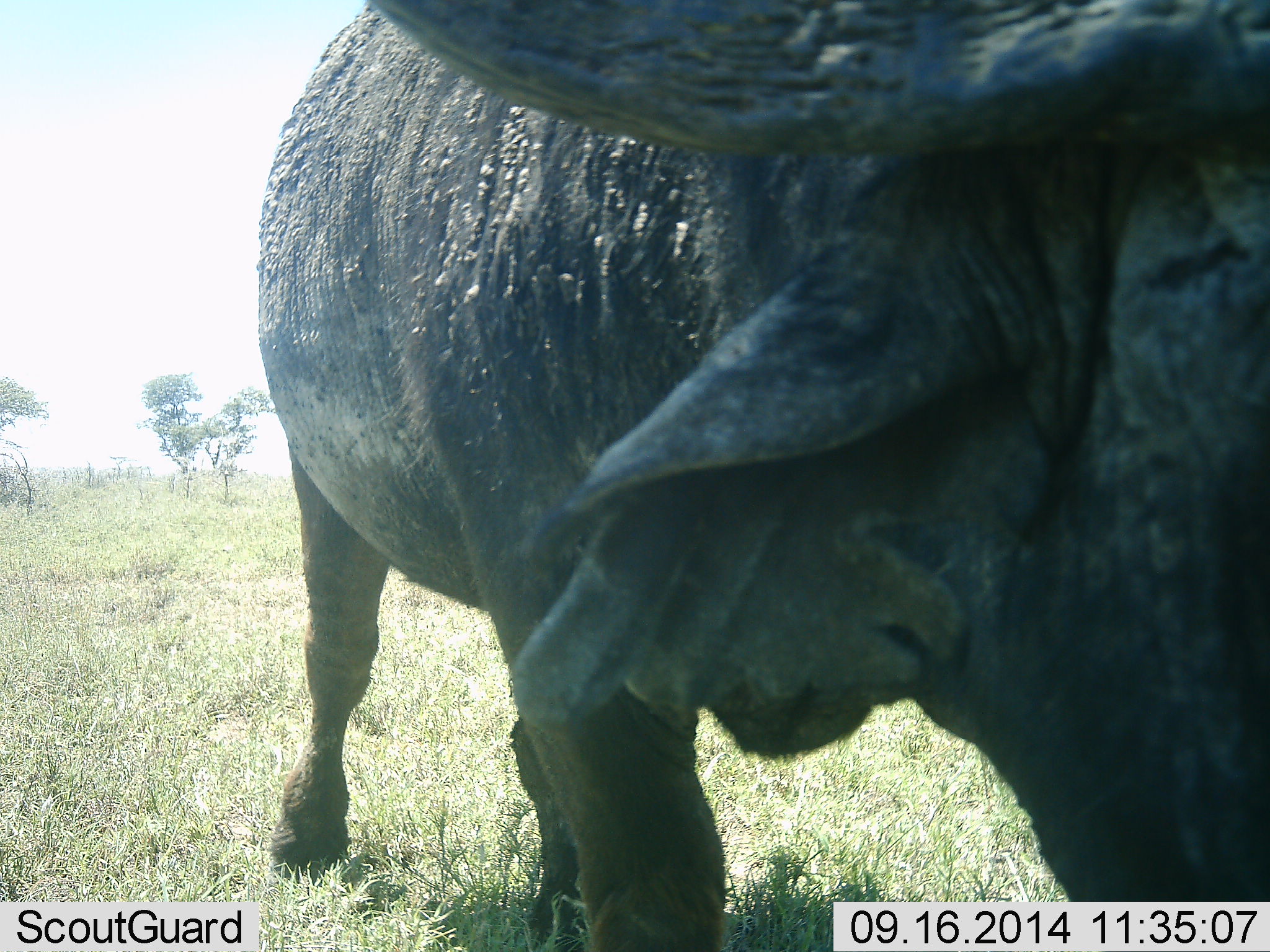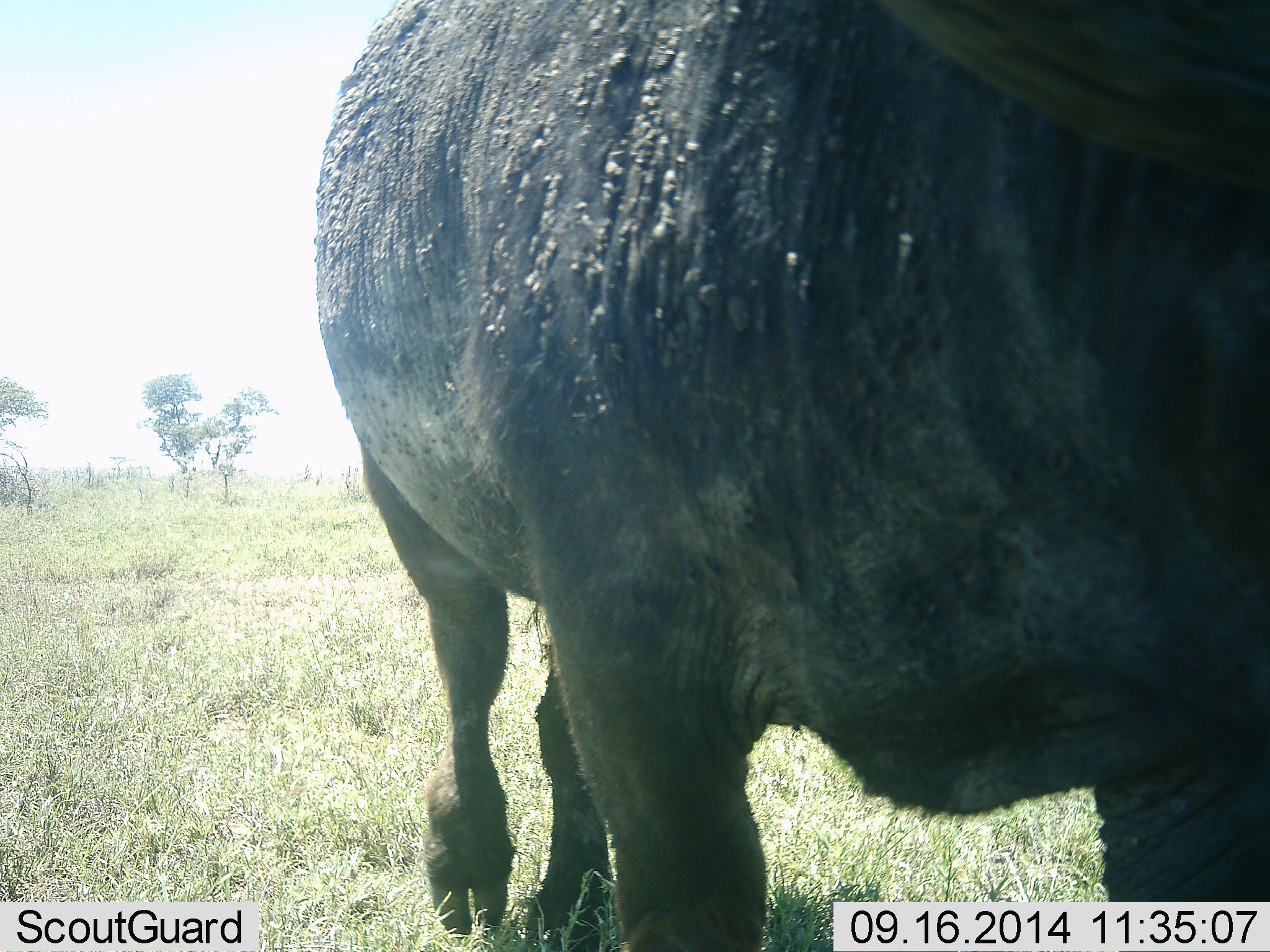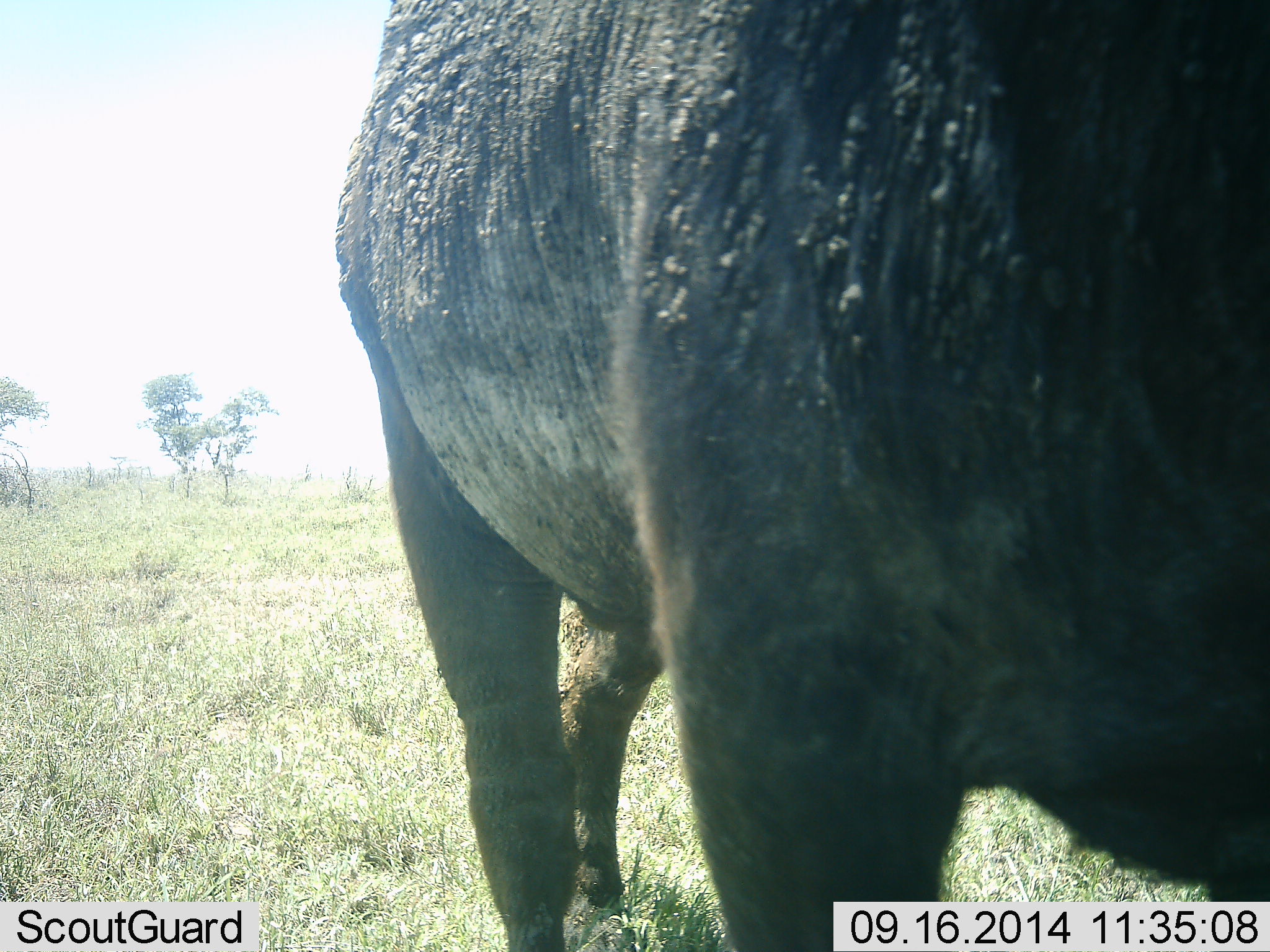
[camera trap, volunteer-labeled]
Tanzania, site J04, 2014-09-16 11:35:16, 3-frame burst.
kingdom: Animalia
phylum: Chordata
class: Mammalia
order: Artiodactyla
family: Bovidae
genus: Syncerus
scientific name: Syncerus caffer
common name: cape buffalo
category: buffalo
Buffalo (cape buffalo) (Syncerus caffer), count 1. Behavior (volunteer vote fractions): standing 40%, resting 0%, moving 60%, interacting 0%. Young present (vote fraction): 0%. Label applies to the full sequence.